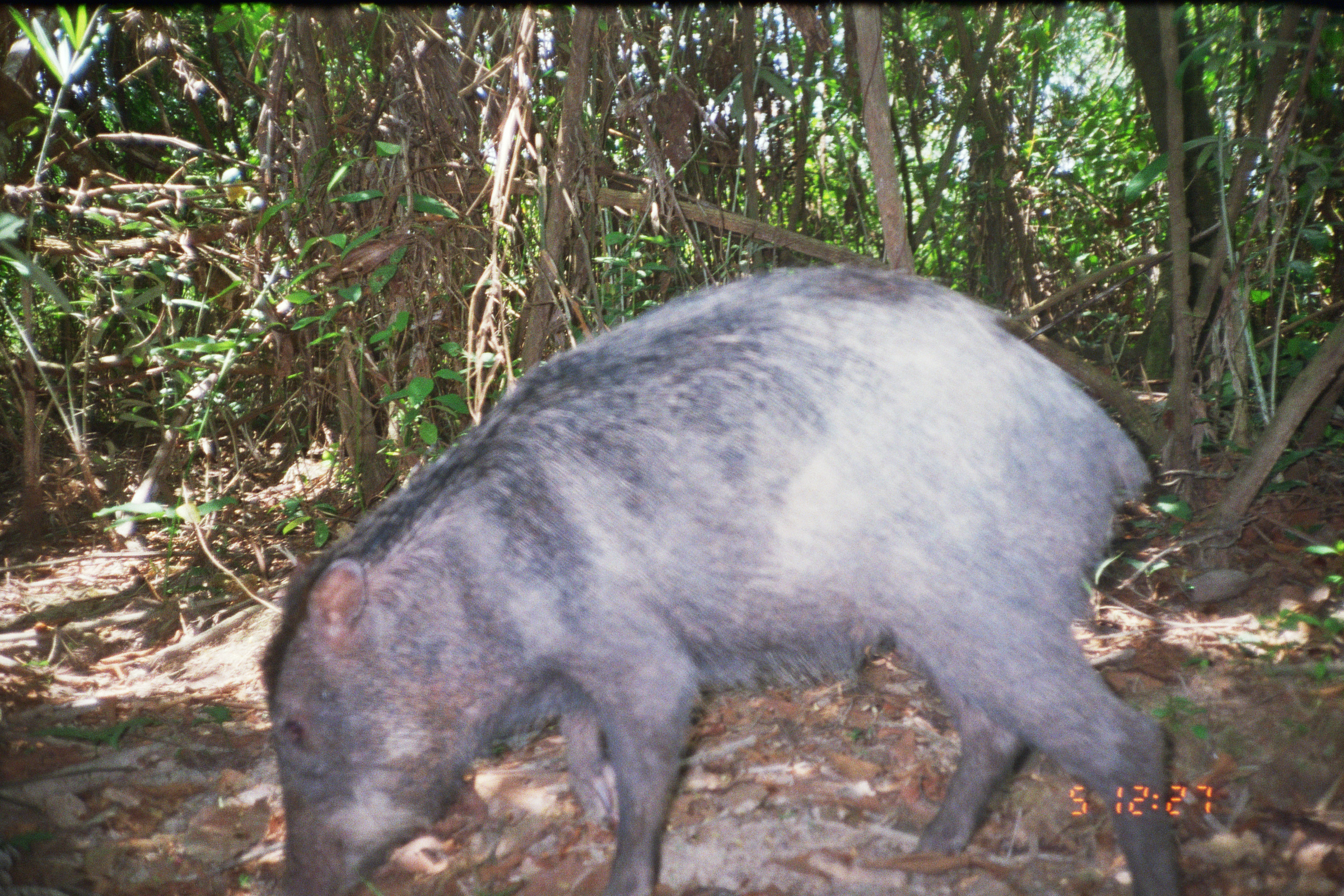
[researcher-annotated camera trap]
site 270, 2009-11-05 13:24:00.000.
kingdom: Animalia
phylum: Chordata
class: Mammalia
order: Artiodactyla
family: Tayassuidae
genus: Tayassu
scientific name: Tayassu pecari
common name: white-lipped peccary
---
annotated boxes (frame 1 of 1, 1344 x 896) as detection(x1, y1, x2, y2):
tayassu pecari: detection(258, 261, 1187, 894)